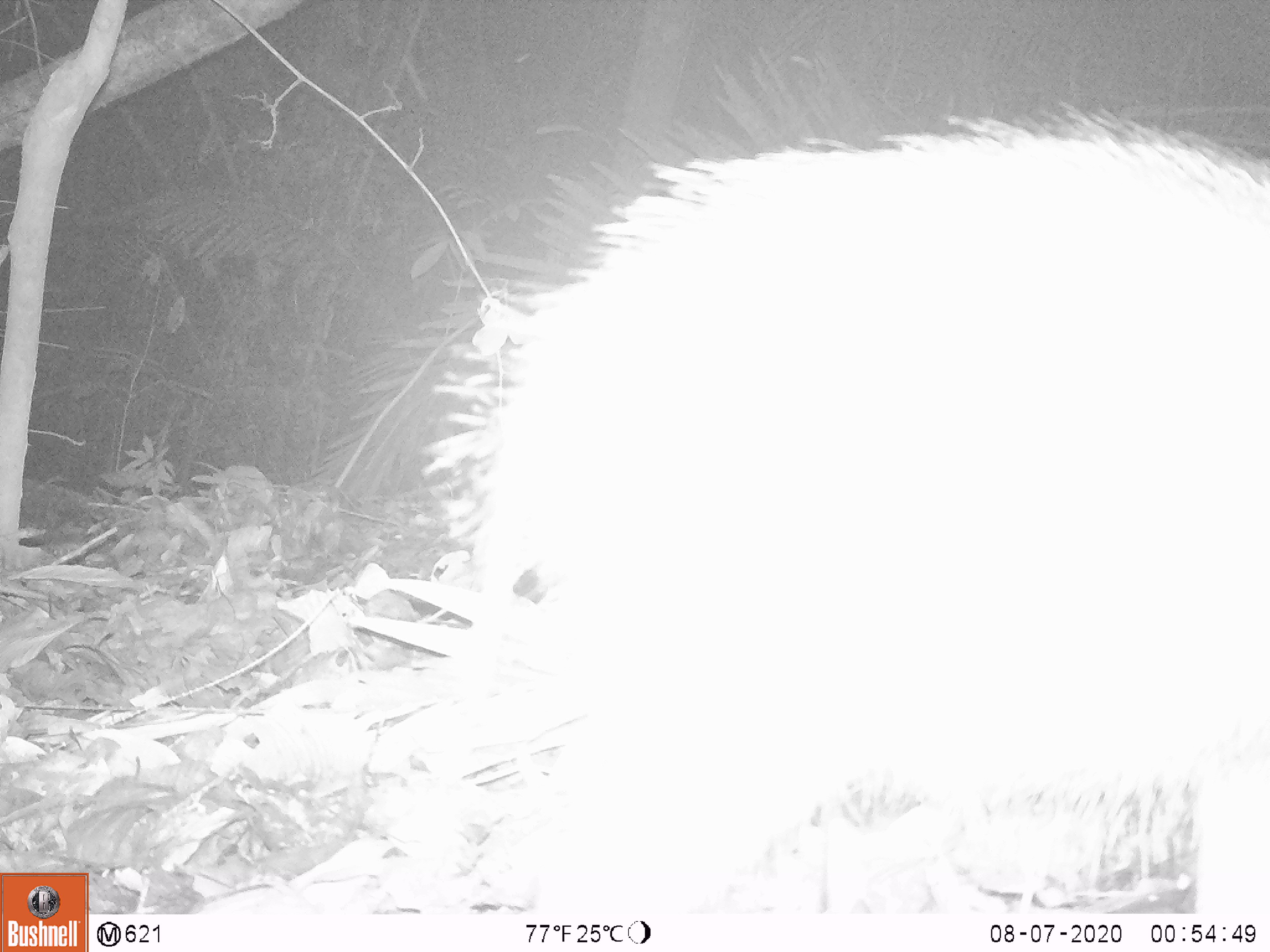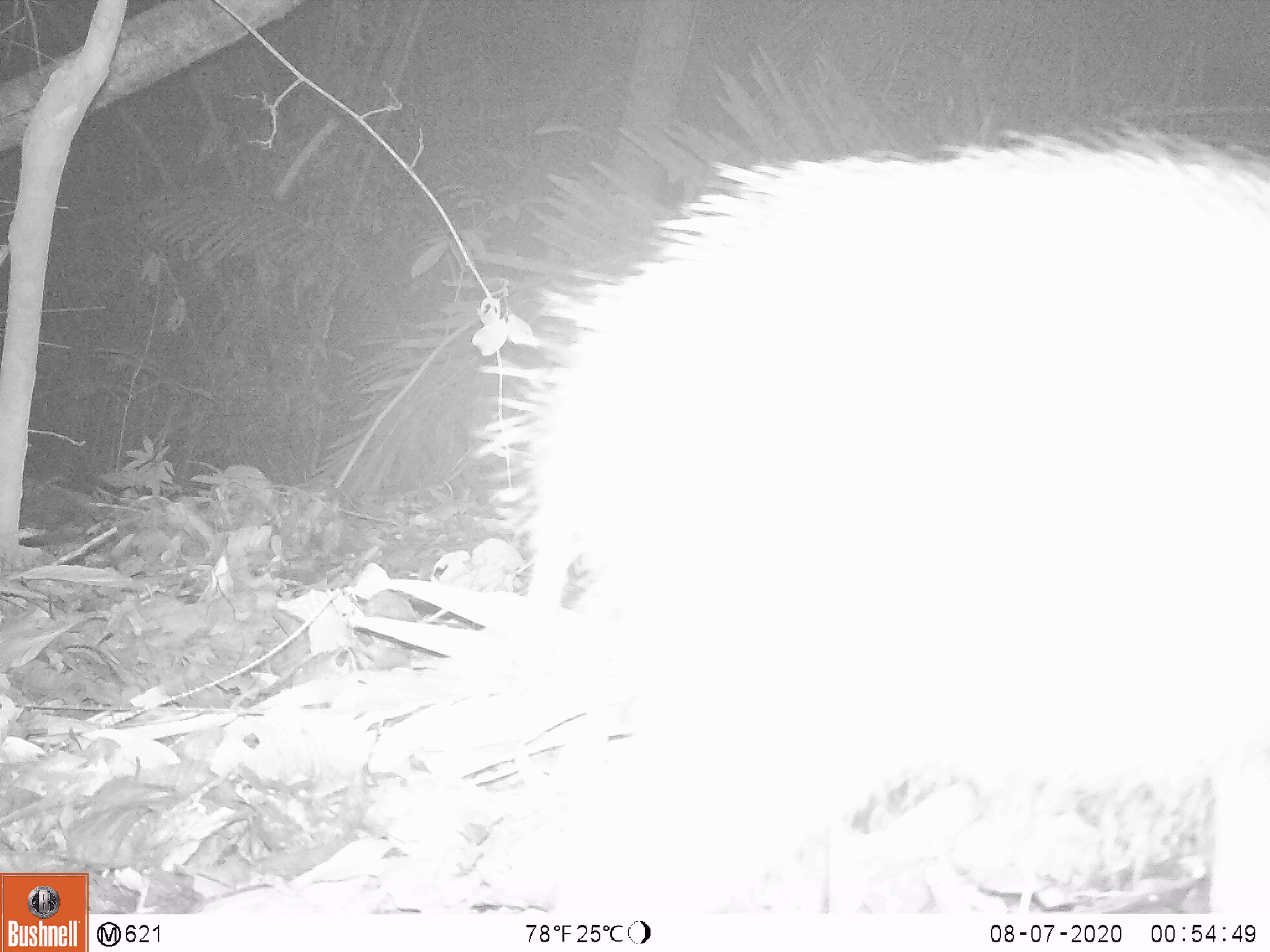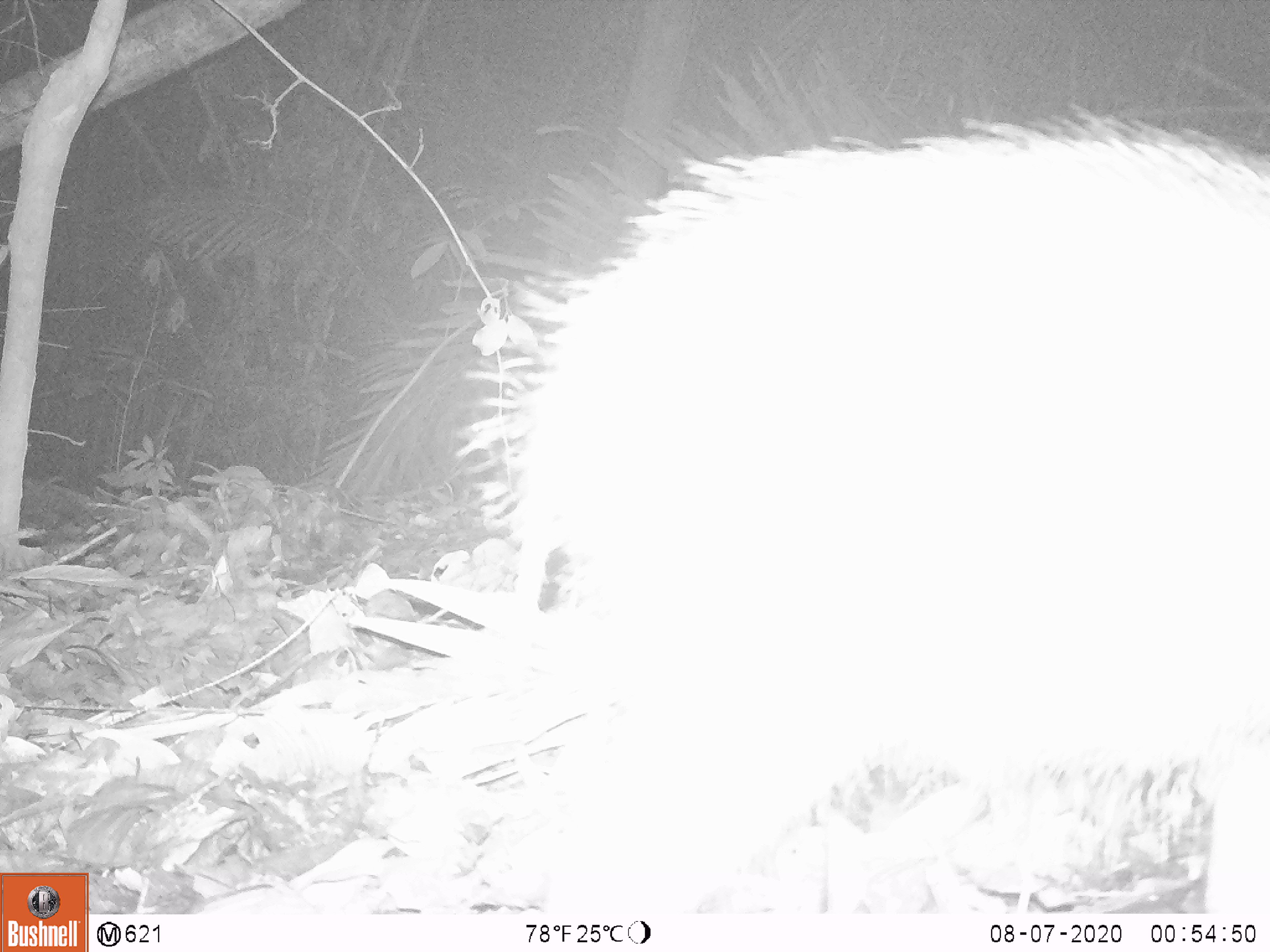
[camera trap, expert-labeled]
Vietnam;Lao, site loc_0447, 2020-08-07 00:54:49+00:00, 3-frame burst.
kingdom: Animalia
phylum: Chordata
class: Mammalia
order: Artiodactyla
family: Suidae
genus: Sus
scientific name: Sus scrofa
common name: eurasian wild pig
Eurasian wild pig (Sus scrofa). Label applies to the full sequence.